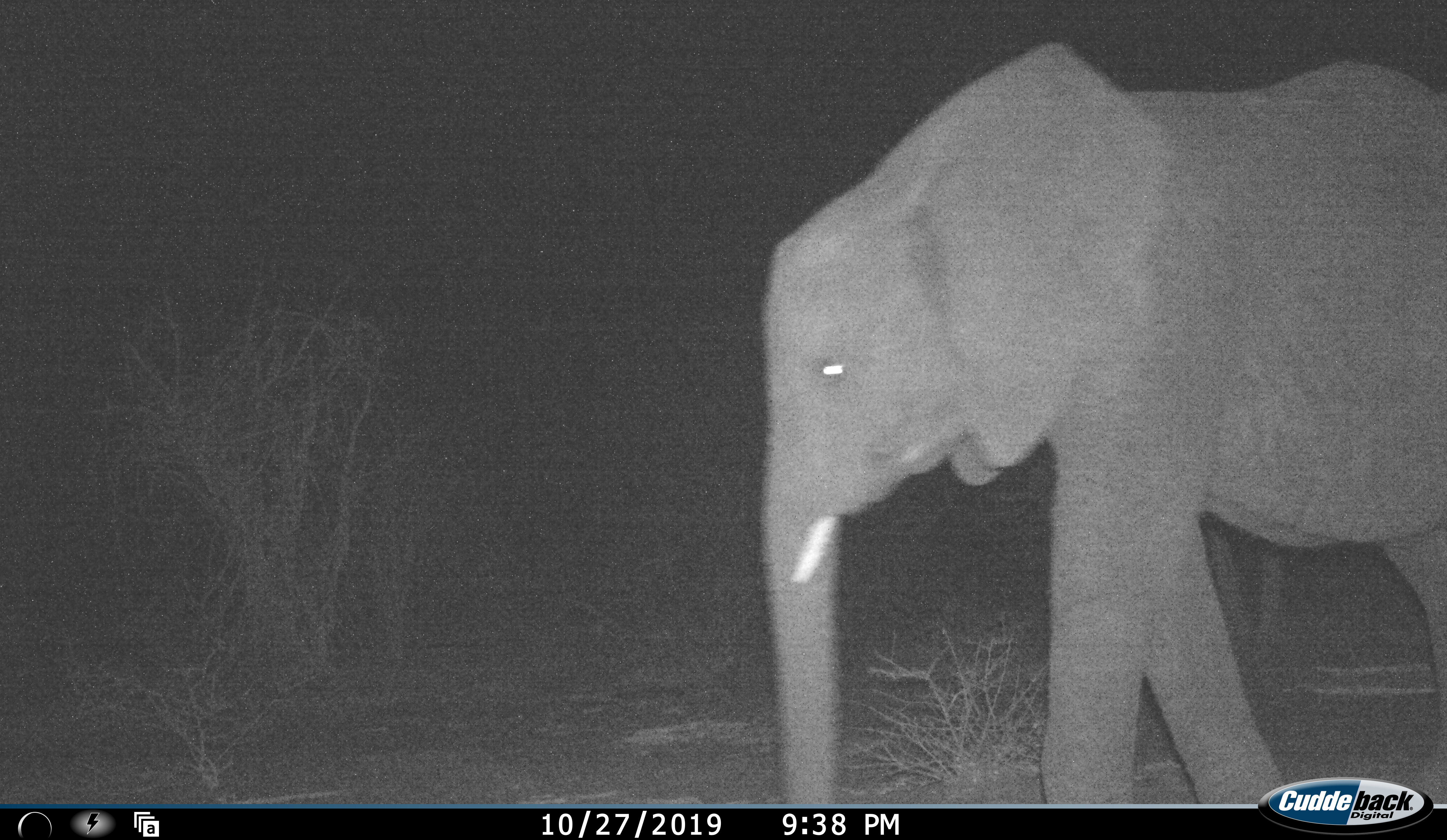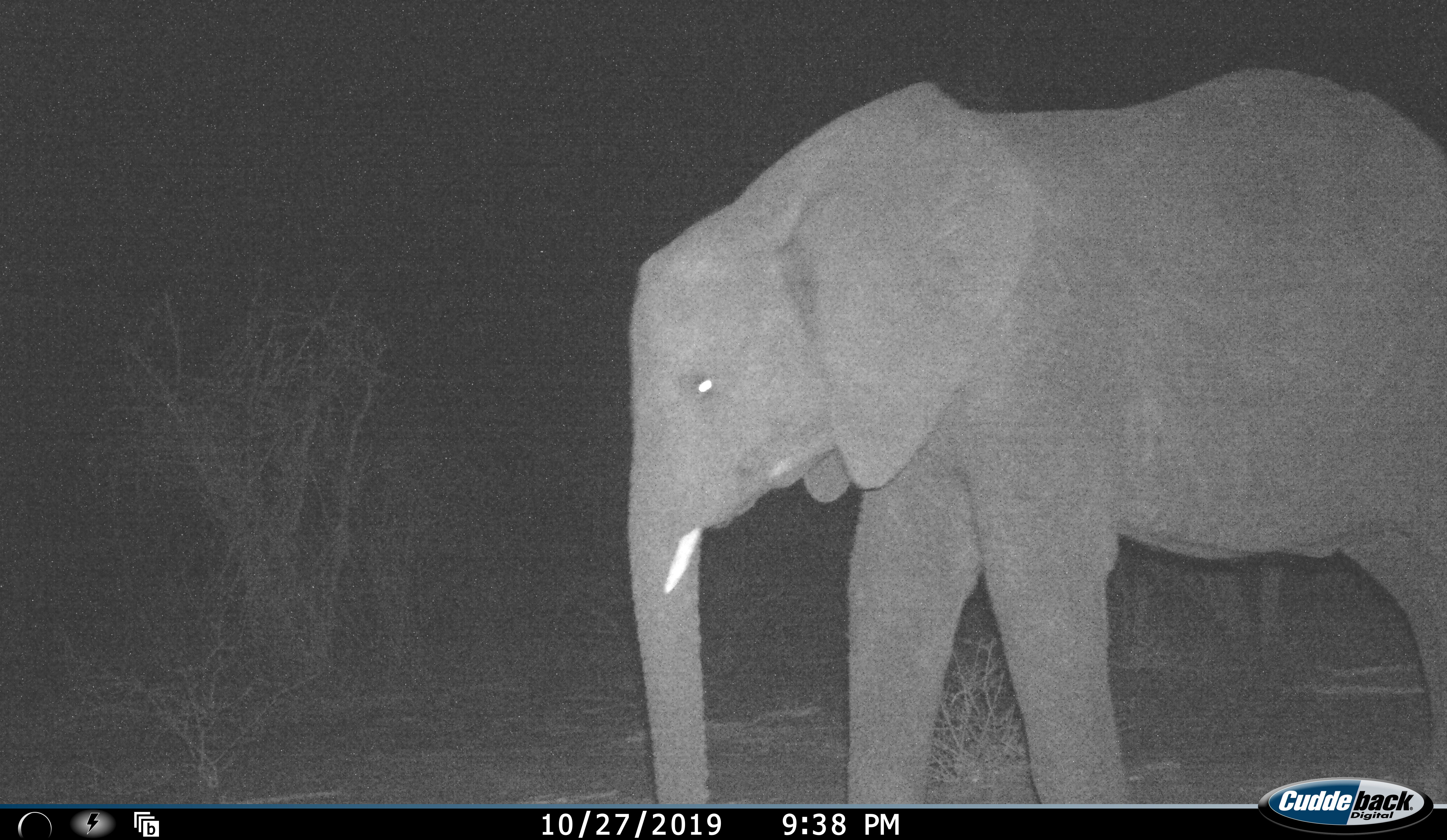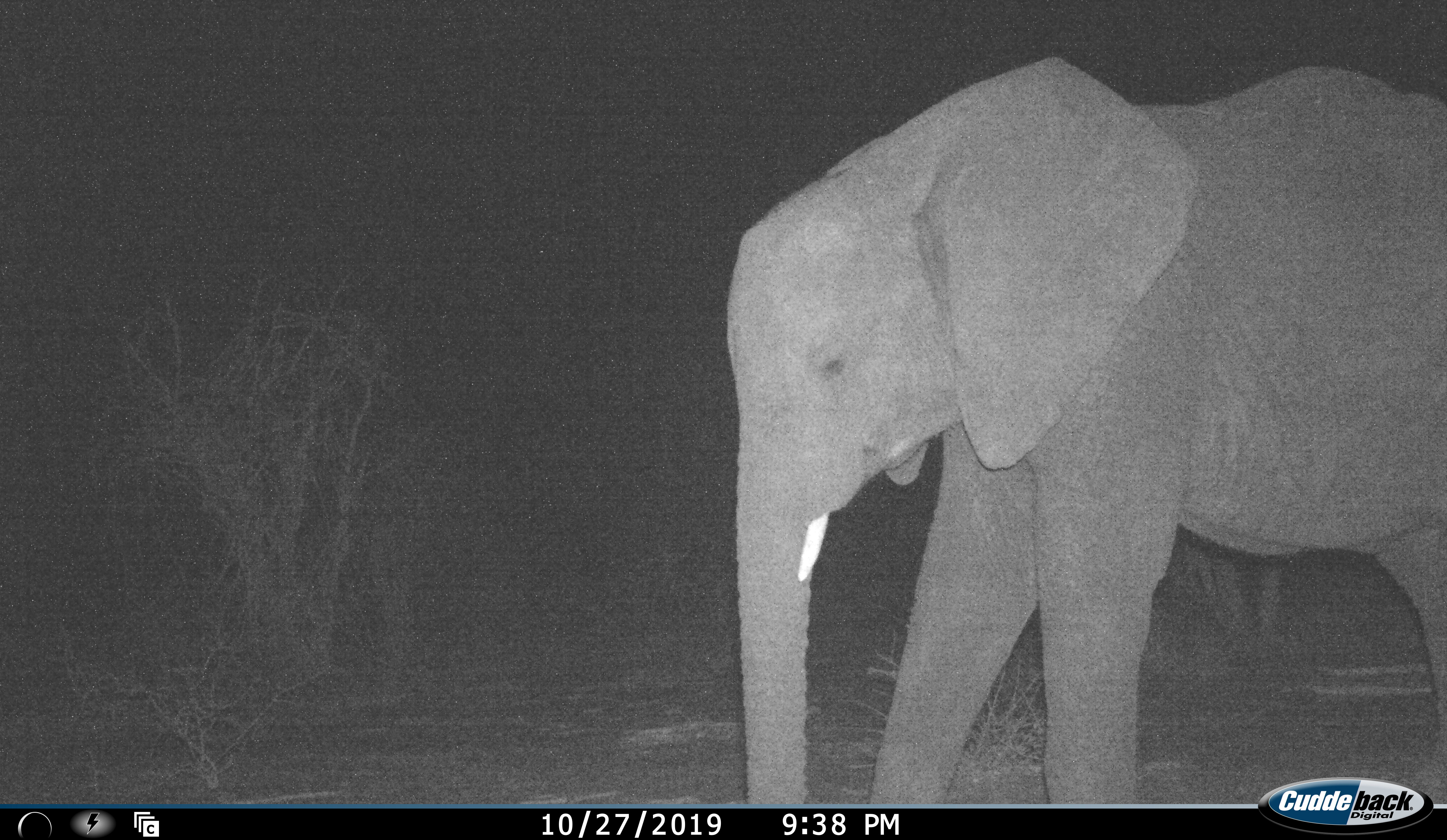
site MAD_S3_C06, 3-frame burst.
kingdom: Animalia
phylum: Chordata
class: Mammalia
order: Proboscidea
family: Elephantidae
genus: Loxodonta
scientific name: Loxodonta africana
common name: african bush elephant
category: elephant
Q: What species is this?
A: Elephant (african bush elephant) (Loxodonta africana).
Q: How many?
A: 1.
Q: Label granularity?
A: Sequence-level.